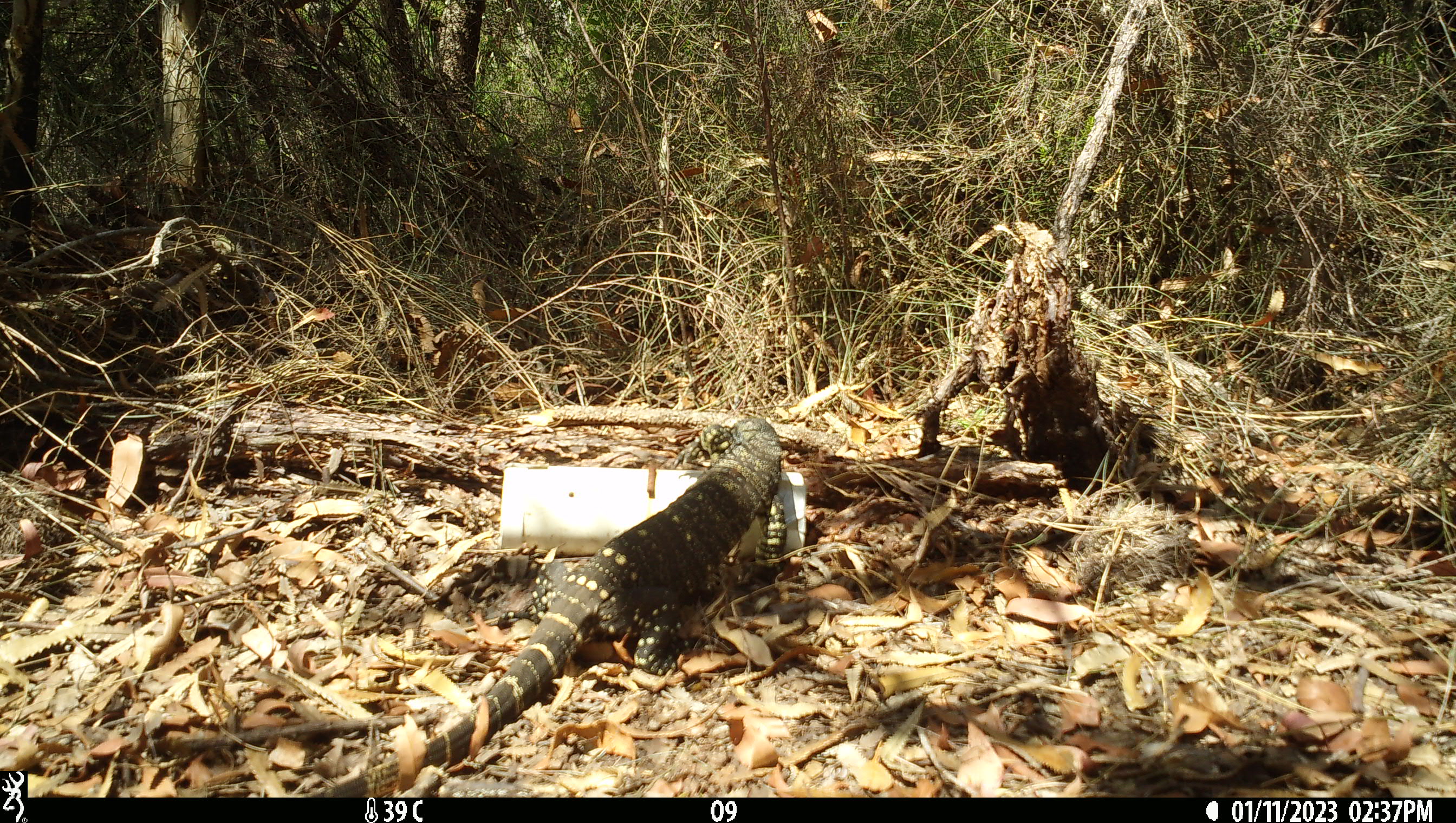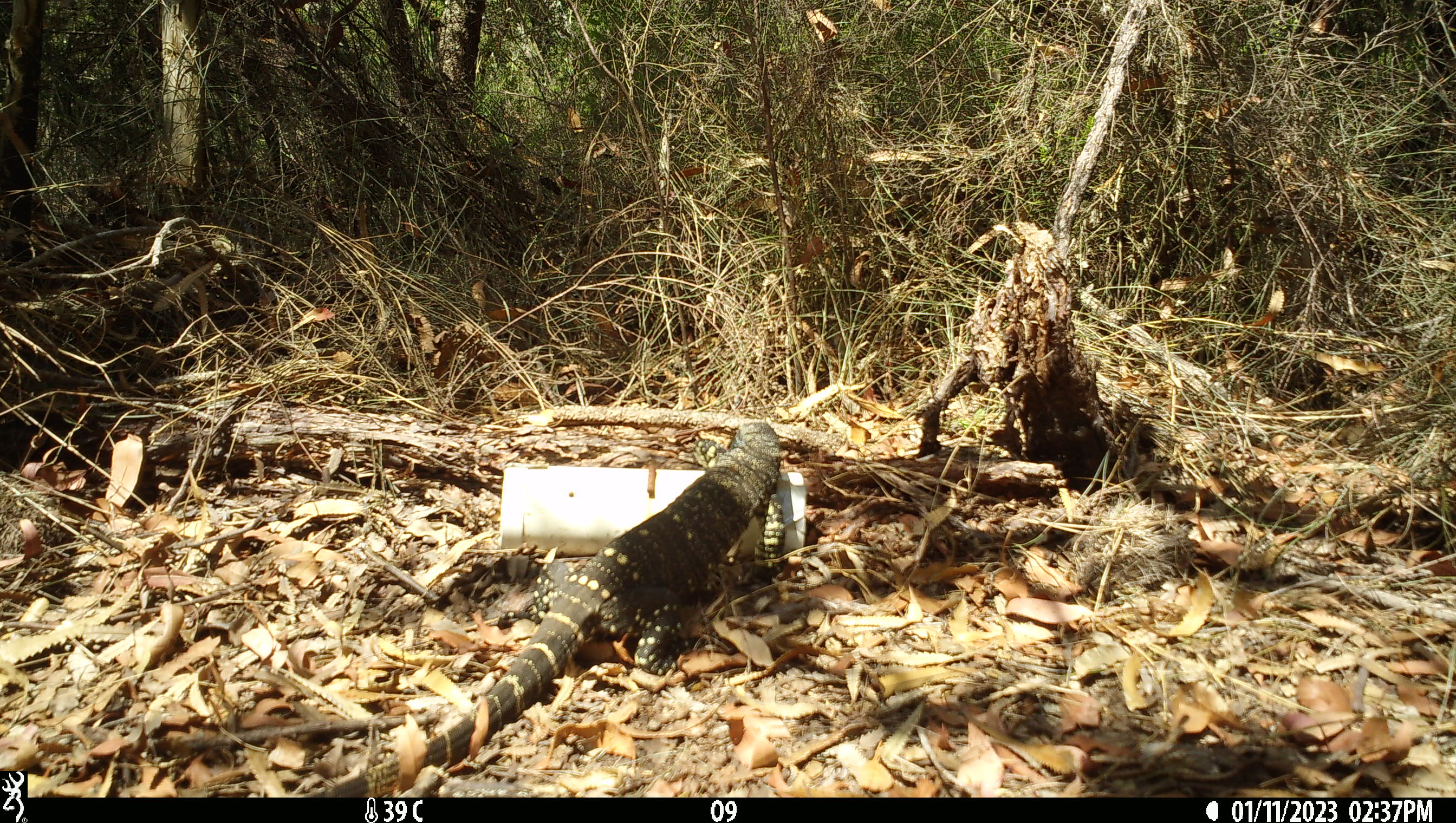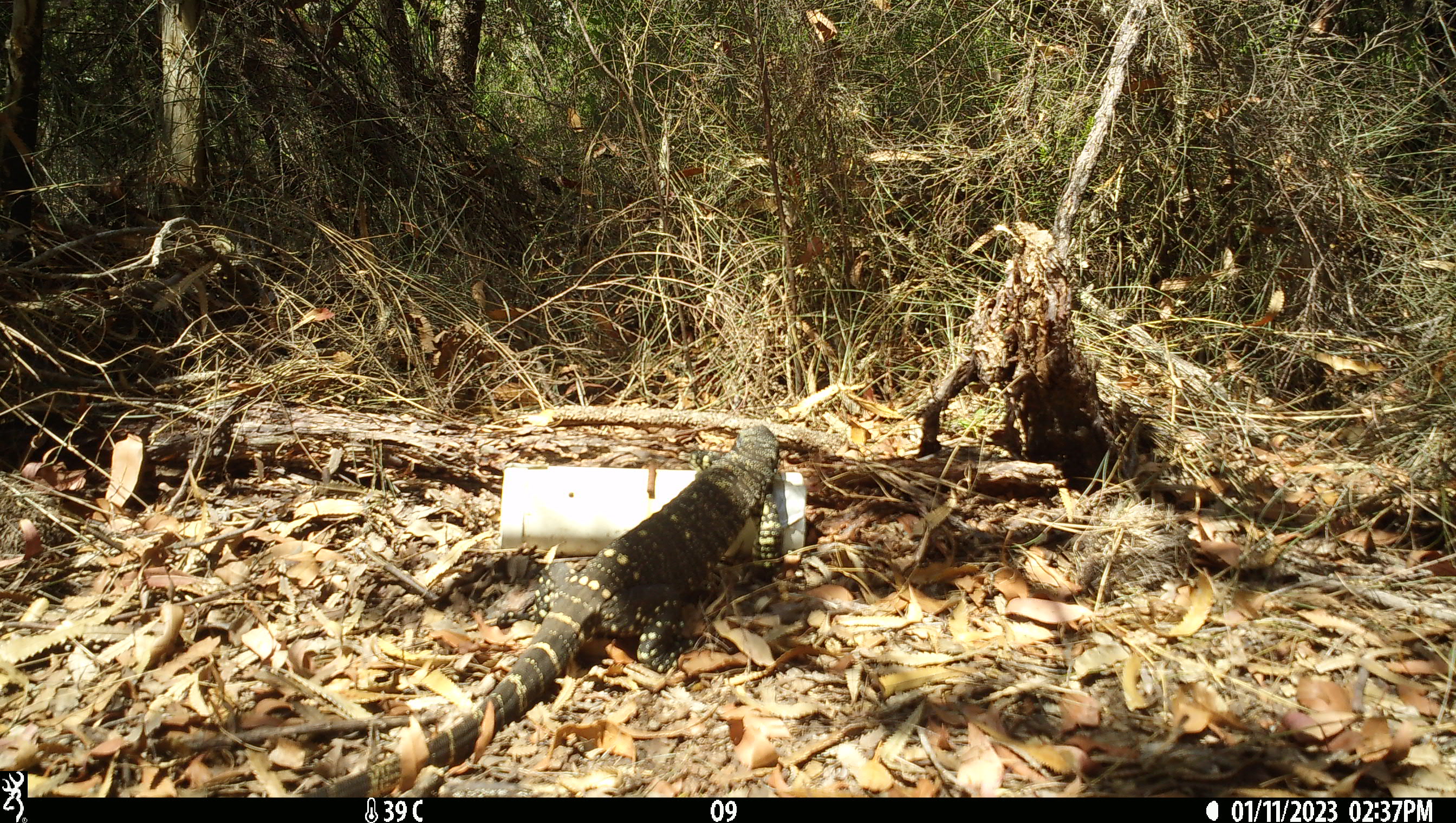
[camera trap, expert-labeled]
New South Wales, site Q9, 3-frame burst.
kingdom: Animalia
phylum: Chordata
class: Reptilia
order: Squamata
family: Varanidae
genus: Varanus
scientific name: Varanus varius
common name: lace monitor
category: goanna